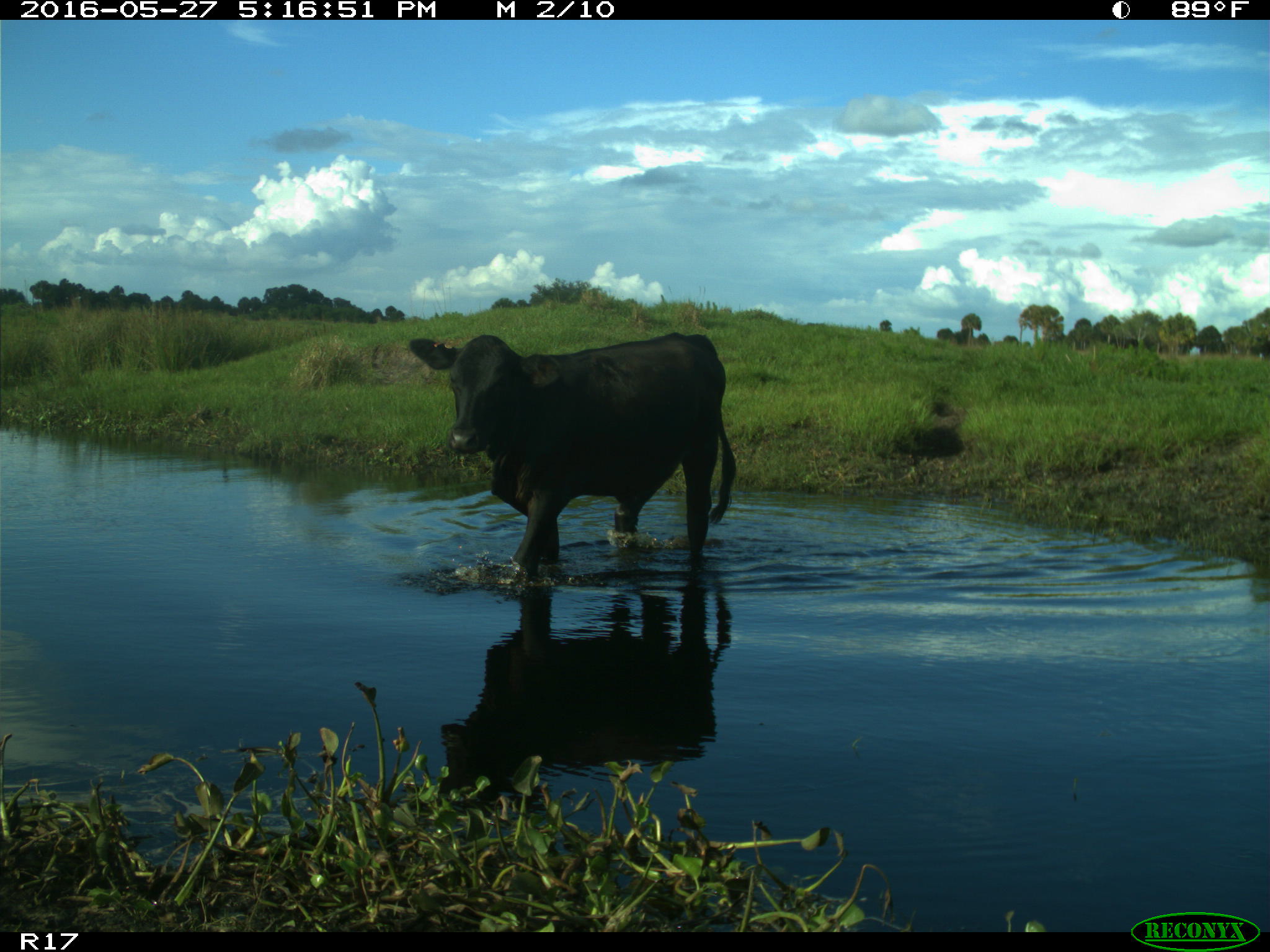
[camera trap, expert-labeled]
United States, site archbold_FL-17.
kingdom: Animalia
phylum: Chordata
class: Mammalia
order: Artiodactyla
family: Bovidae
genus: Bos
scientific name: Bos taurus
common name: domestic cow